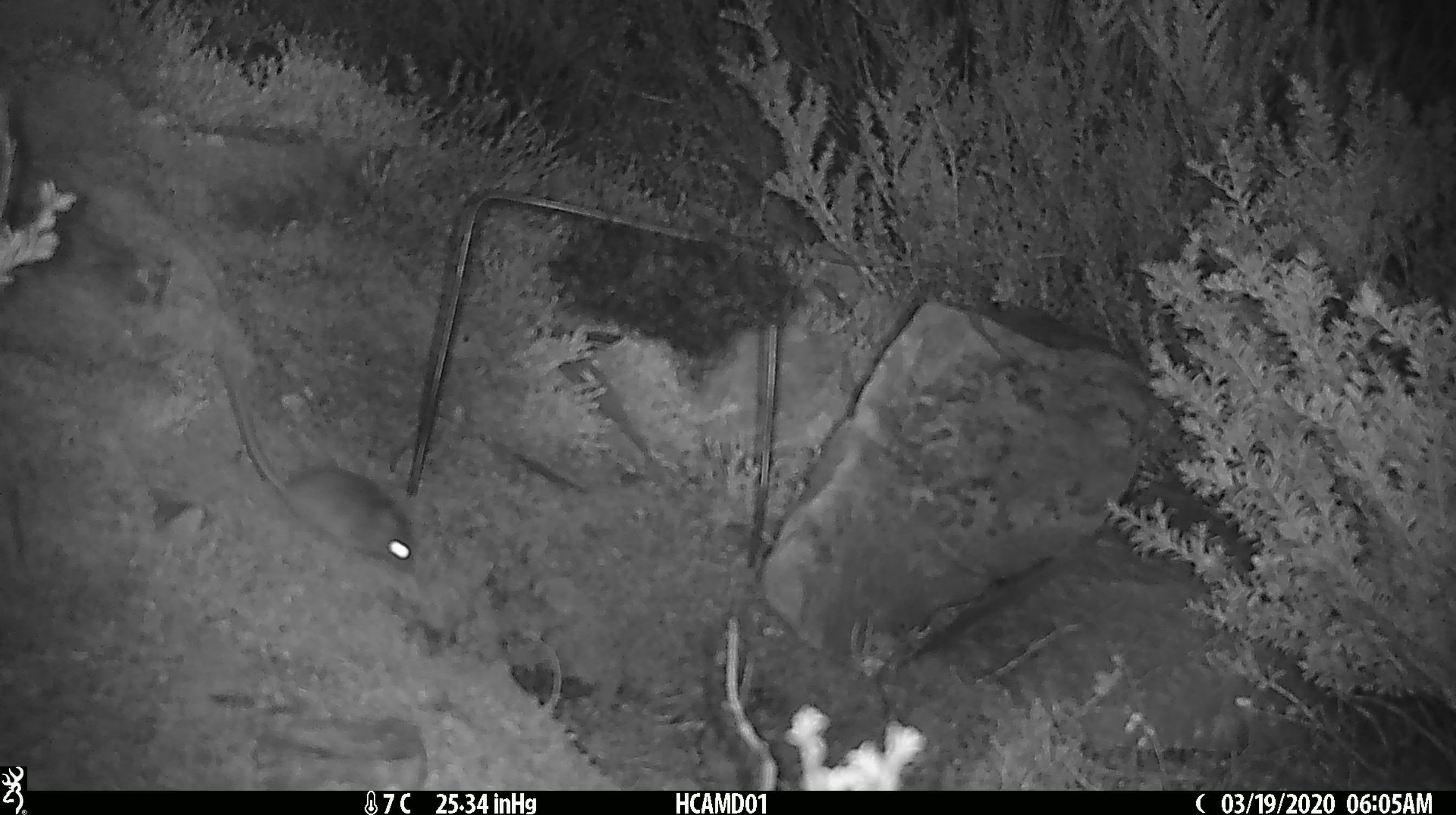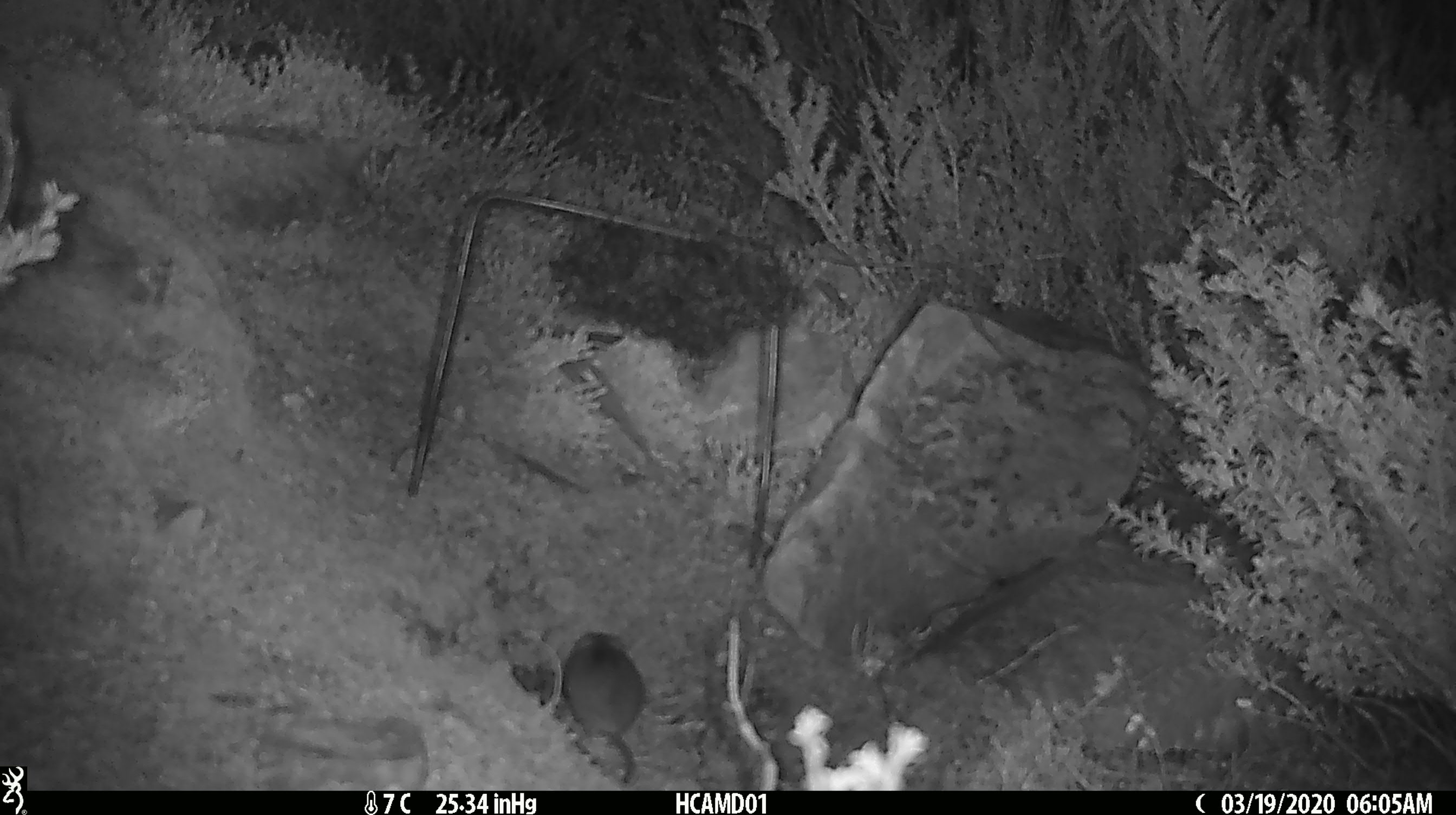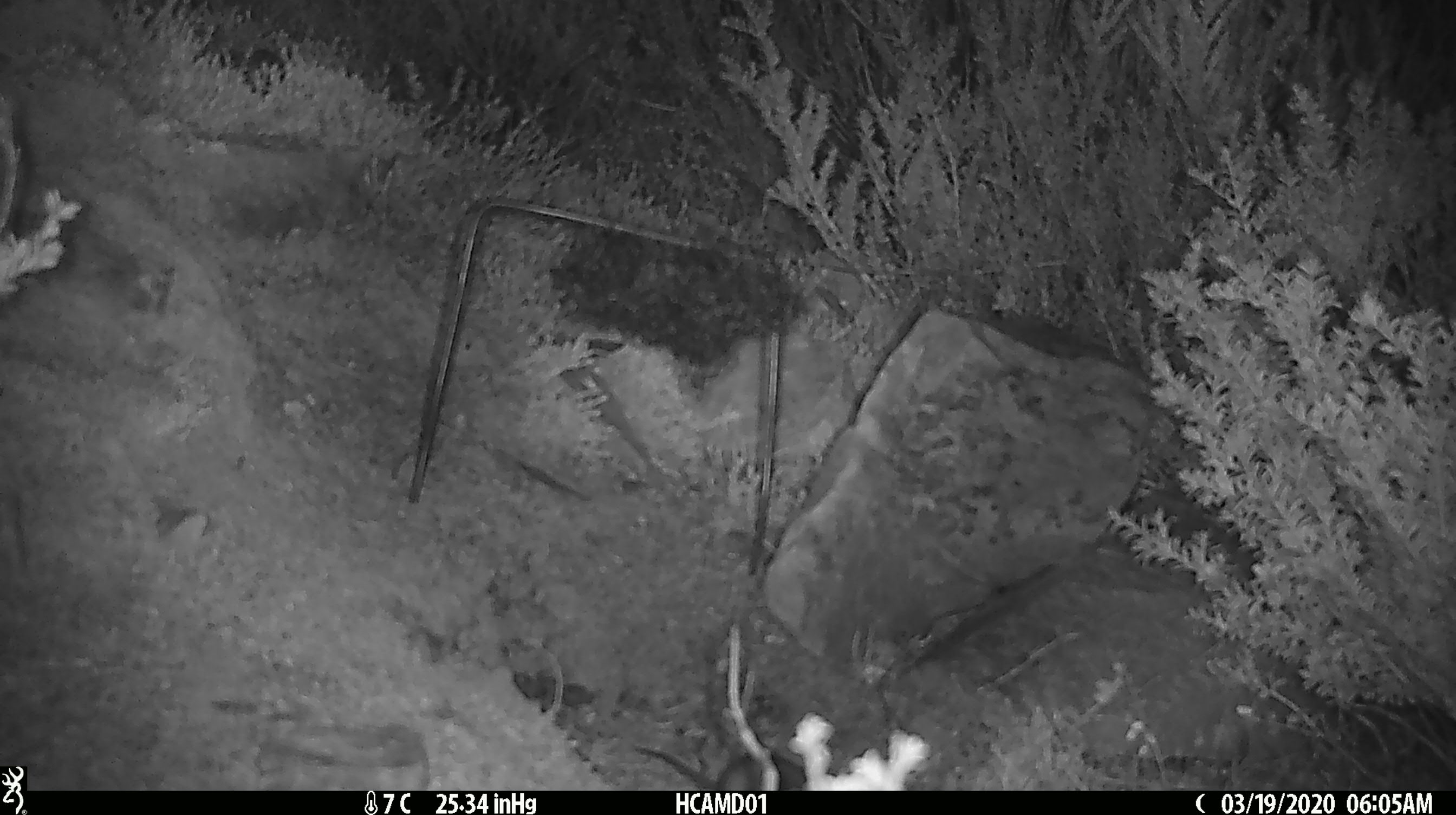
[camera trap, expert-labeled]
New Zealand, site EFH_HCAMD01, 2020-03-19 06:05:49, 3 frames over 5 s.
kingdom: Animalia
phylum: Chordata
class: Mammalia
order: Rodentia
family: Muridae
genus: Mus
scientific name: Mus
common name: mouse